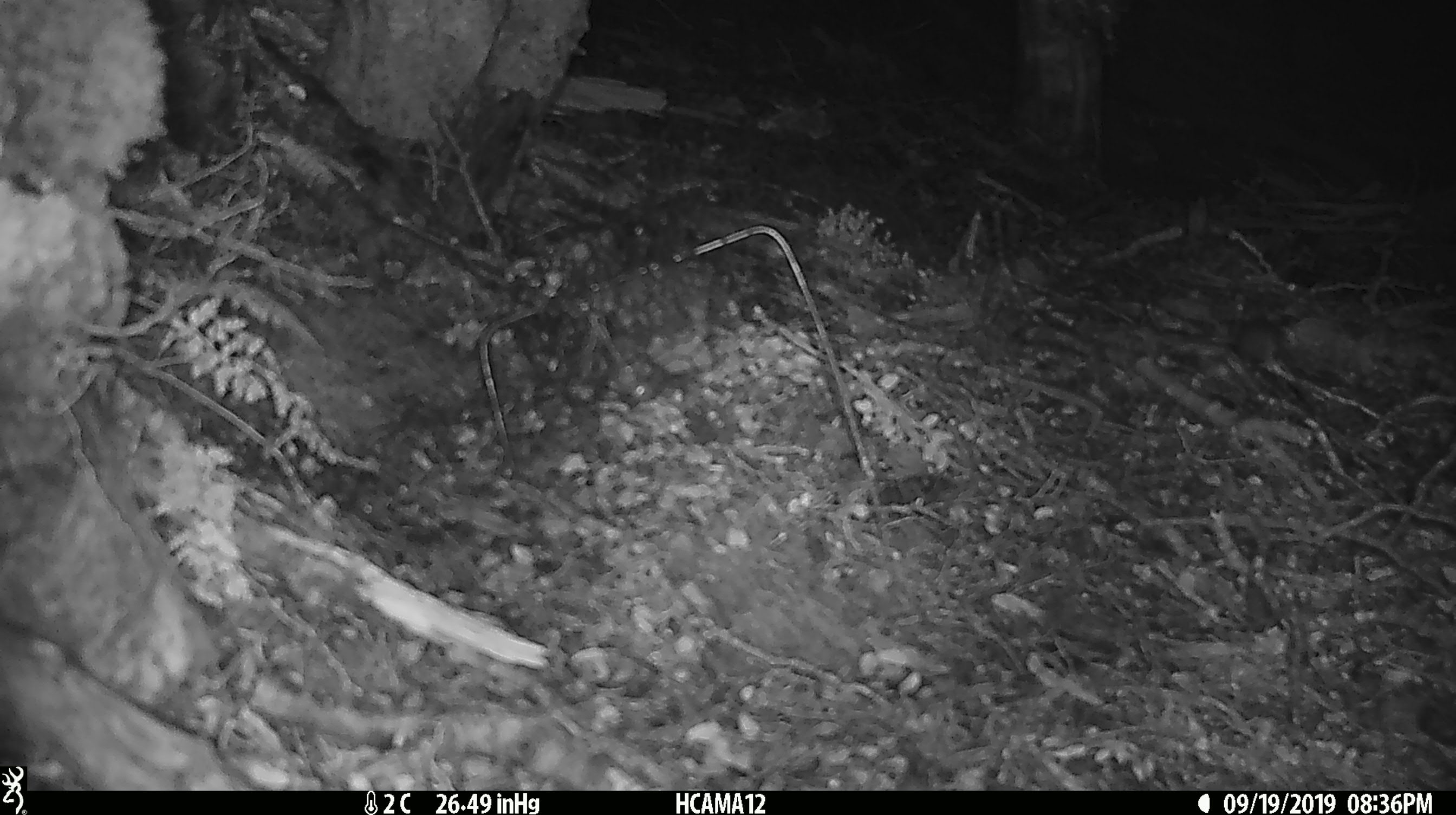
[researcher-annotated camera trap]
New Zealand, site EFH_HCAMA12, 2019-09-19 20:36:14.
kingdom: Animalia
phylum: Chordata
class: Mammalia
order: Rodentia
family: Muridae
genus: Mus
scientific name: Mus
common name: mouse